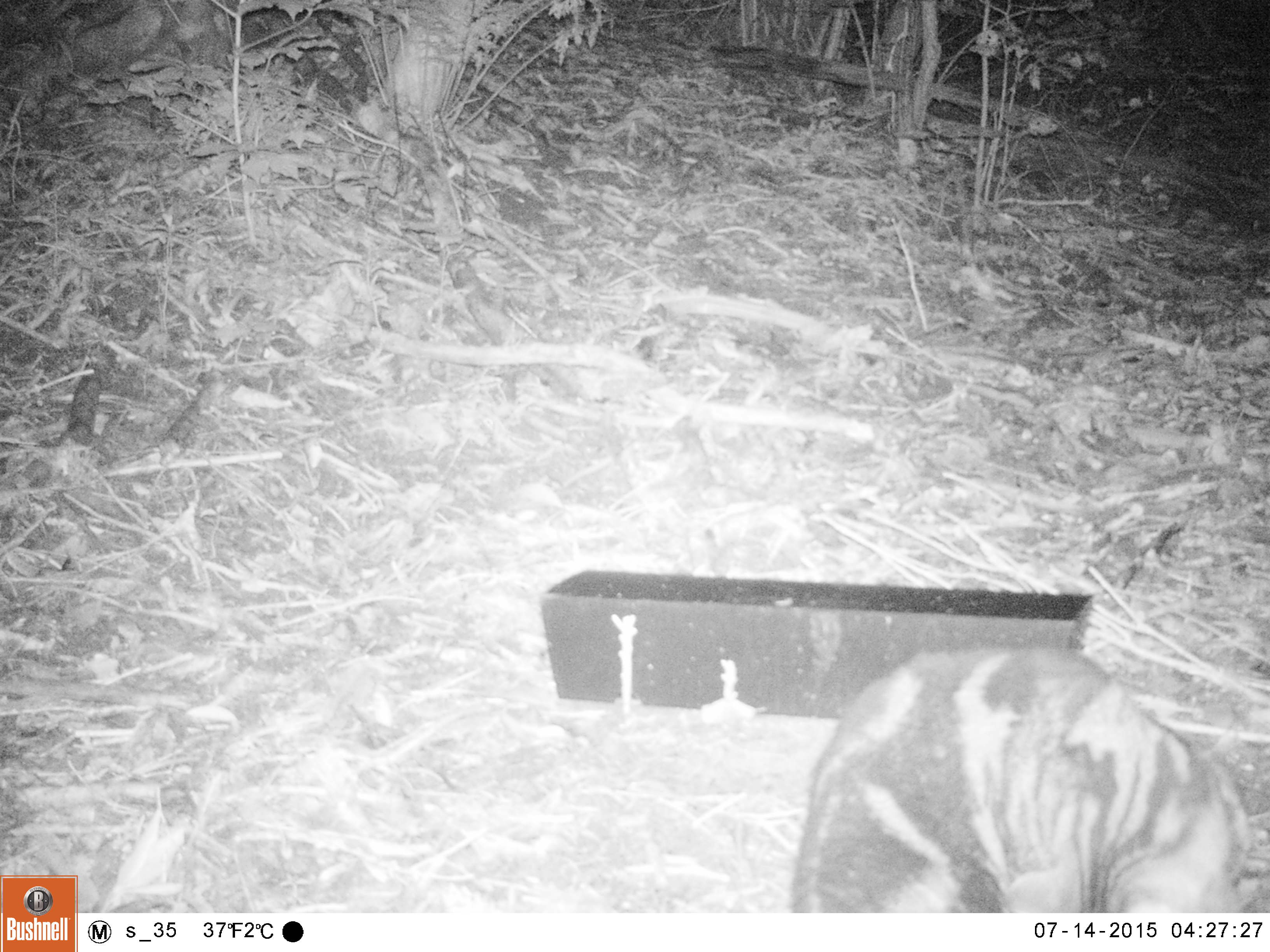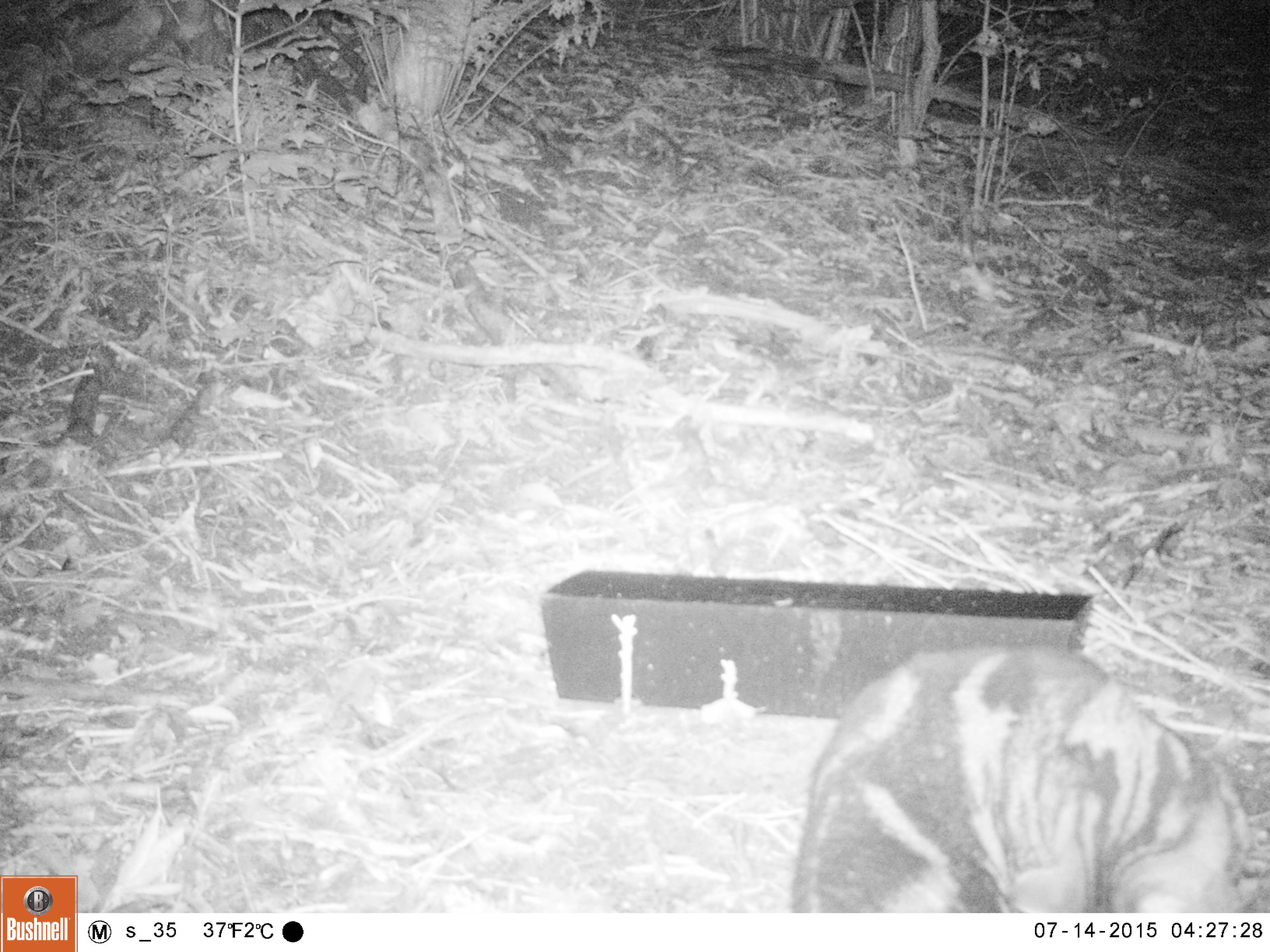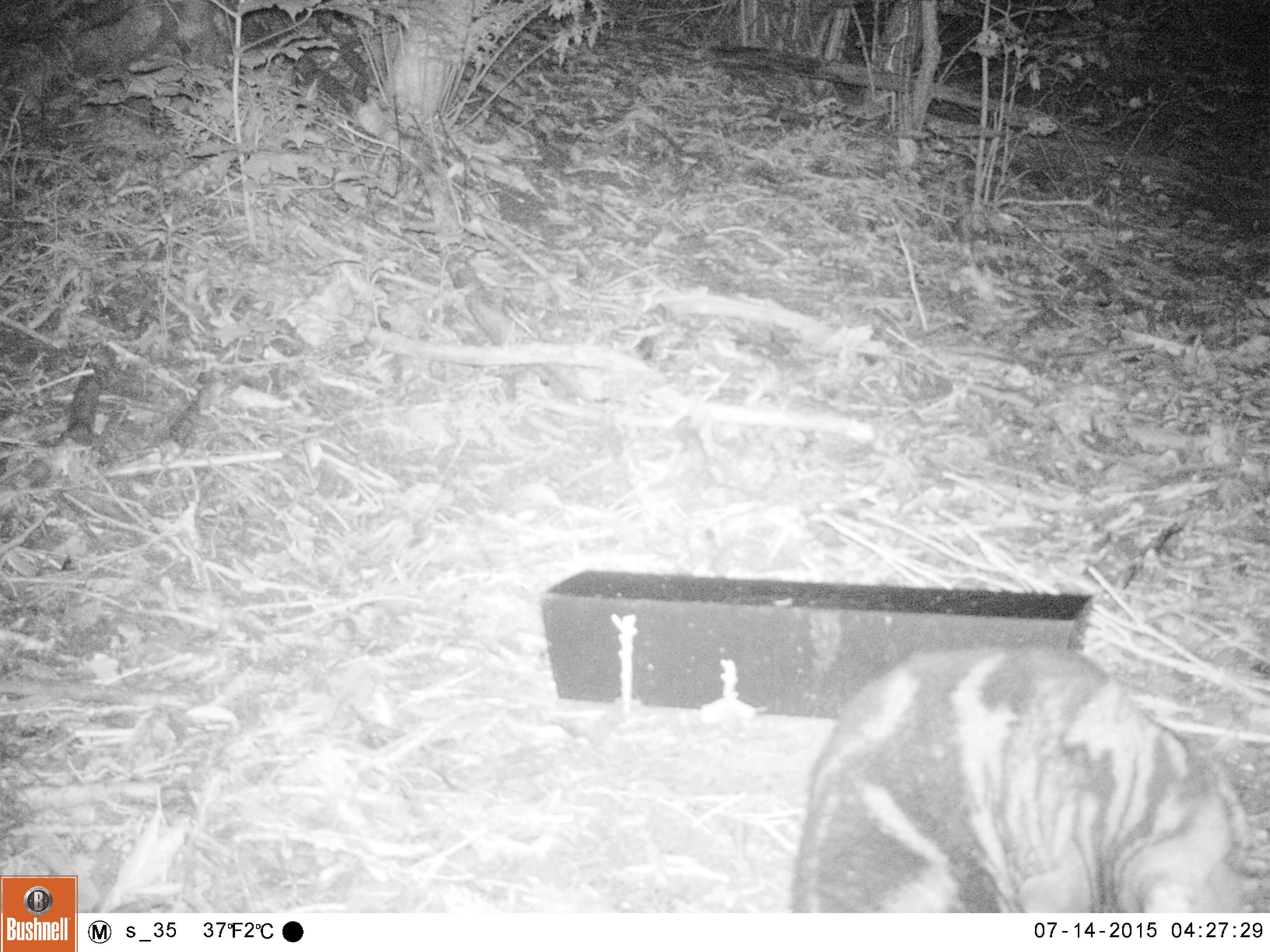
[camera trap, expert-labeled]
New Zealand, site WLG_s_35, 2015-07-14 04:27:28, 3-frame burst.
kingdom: Animalia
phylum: Chordata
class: Mammalia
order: Carnivora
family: Felidae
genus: Felis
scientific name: Felis catus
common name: domestic cat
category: cat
Cat (domestic cat) (Felis catus).